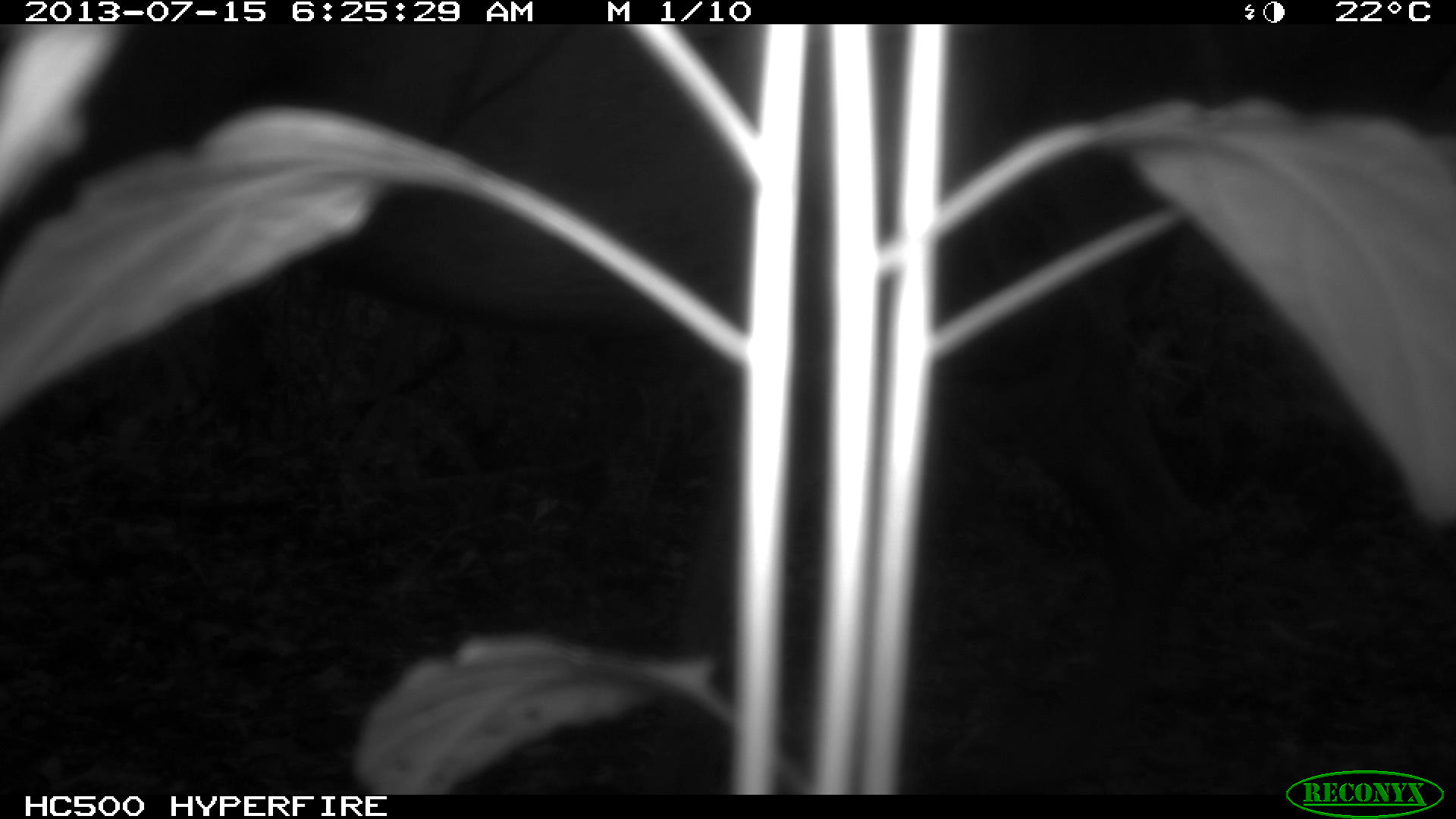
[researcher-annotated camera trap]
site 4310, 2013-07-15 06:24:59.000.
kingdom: Animalia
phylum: Chordata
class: Mammalia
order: Perissodactyla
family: Equidae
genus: Equus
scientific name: Equus ferus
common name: wild horse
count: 1